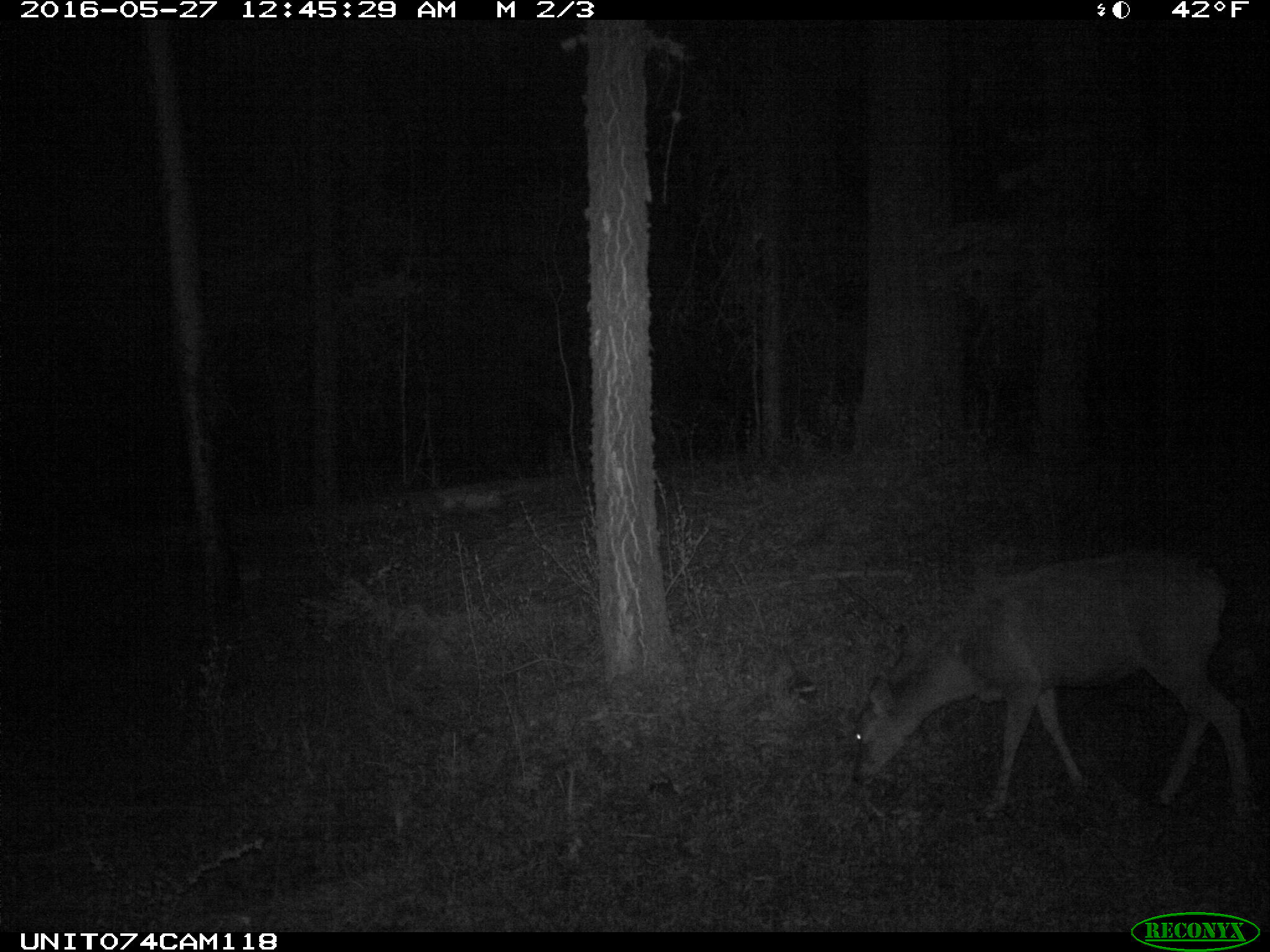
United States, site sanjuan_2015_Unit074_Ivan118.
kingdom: Animalia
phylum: Chordata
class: Mammalia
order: Artiodactyla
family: Cervidae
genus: Odocoileus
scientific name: Odocoileus hemionus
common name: mule deer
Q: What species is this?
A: Odocoileus hemionus (mule deer).